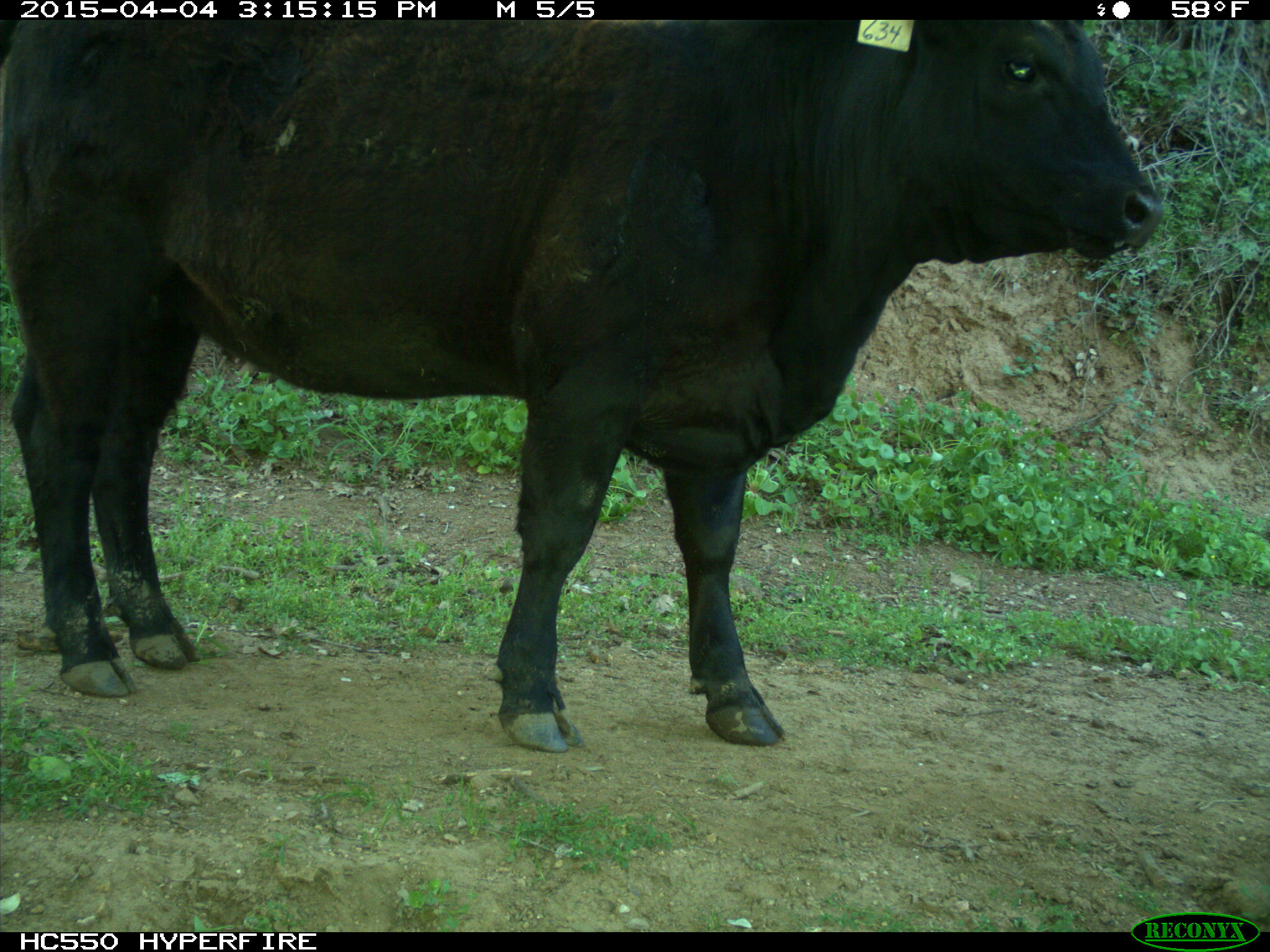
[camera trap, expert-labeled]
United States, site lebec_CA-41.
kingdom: Animalia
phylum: Chordata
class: Mammalia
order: Artiodactyla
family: Bovidae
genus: Bos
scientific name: Bos taurus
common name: domestic cow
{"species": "Bos taurus (domestic cow)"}